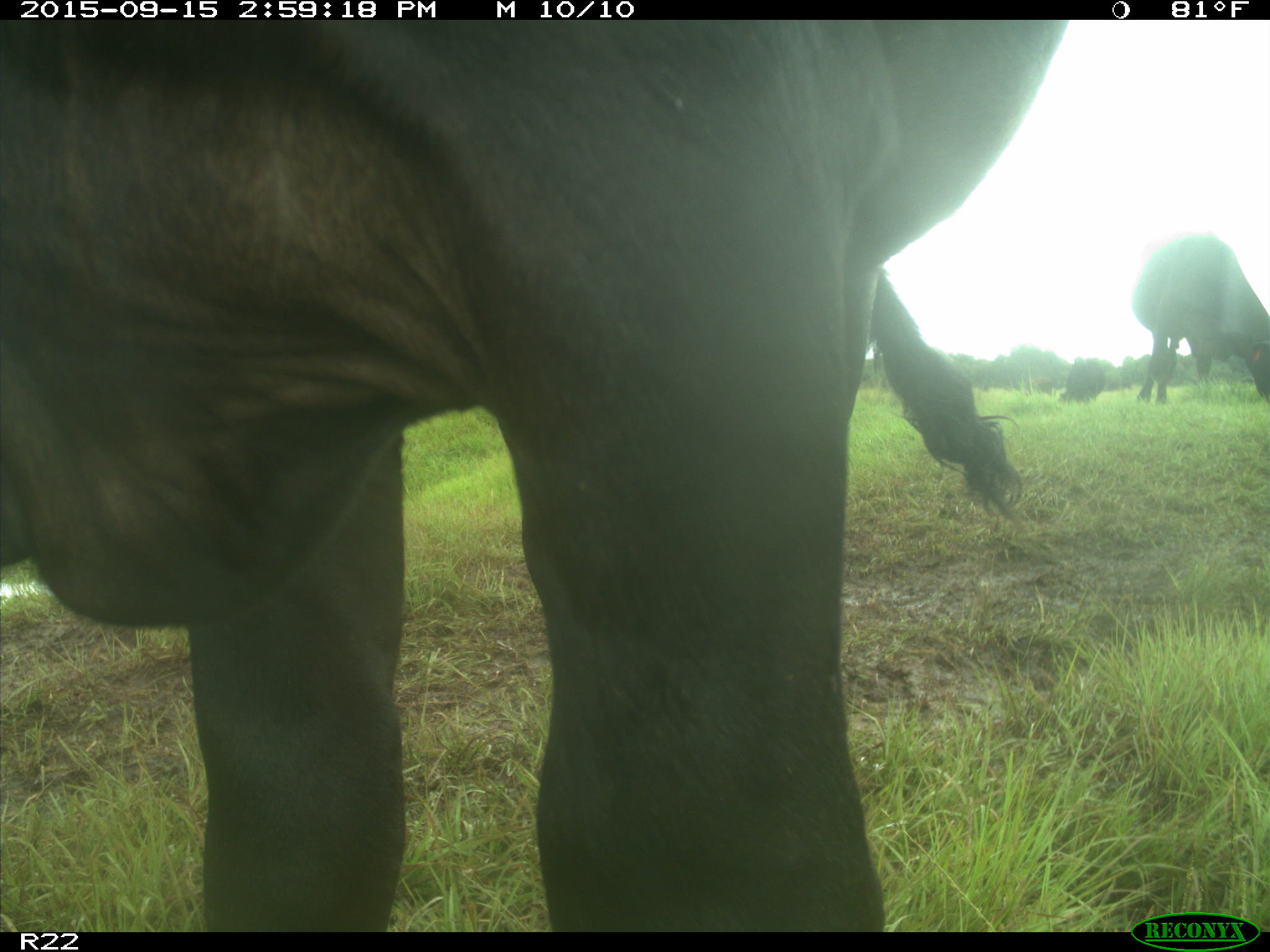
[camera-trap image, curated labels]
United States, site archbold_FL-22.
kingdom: Animalia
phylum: Chordata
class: Mammalia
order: Artiodactyla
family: Bovidae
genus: Bos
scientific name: Bos taurus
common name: domestic cow